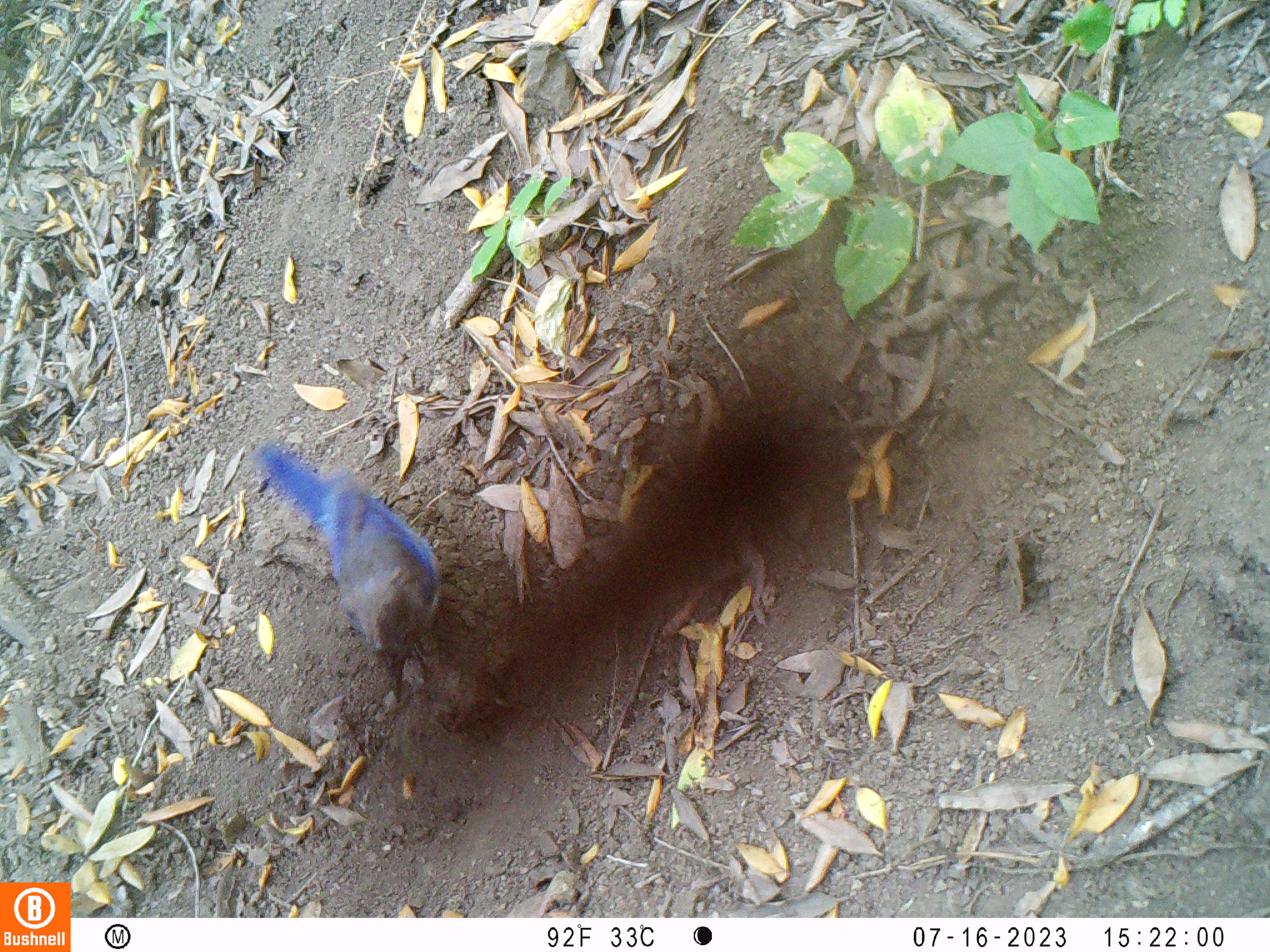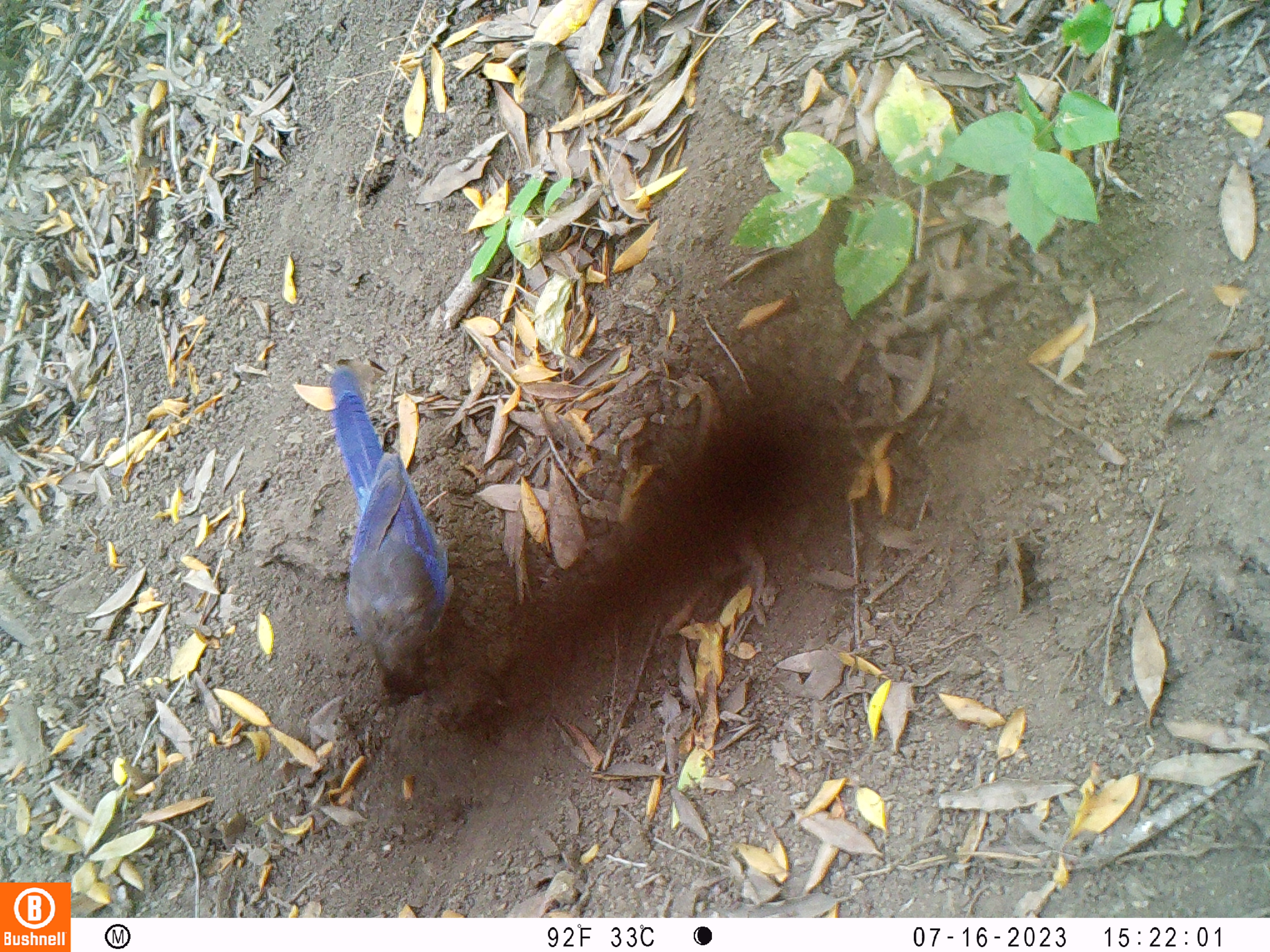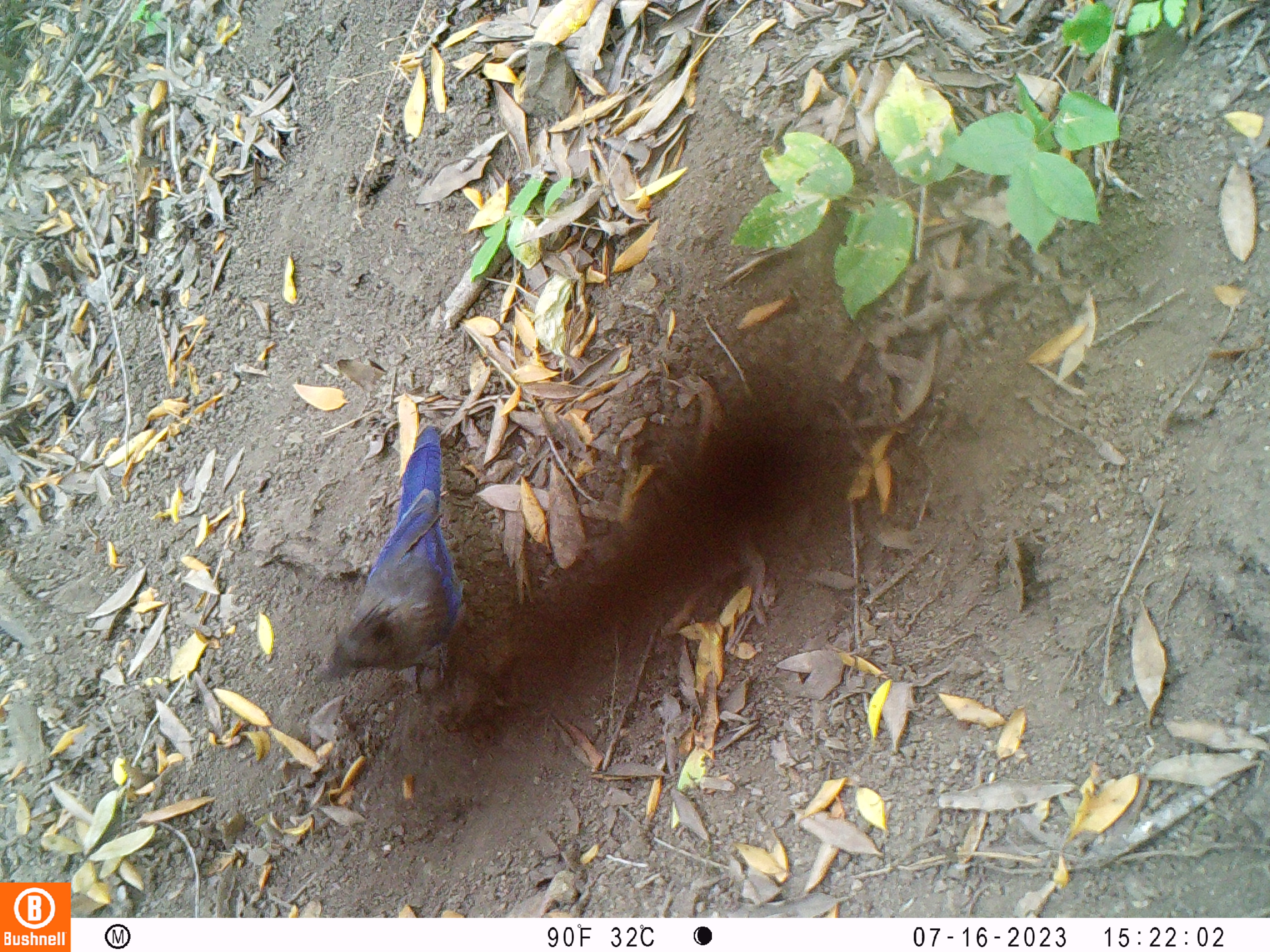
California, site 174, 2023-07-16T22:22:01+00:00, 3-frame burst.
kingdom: Animalia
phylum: Chordata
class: Aves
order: Passeriformes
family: Corvidae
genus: Cyanocitta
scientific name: Cyanocitta stelleri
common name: steller's jay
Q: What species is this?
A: Steller's jay (Cyanocitta stelleri).